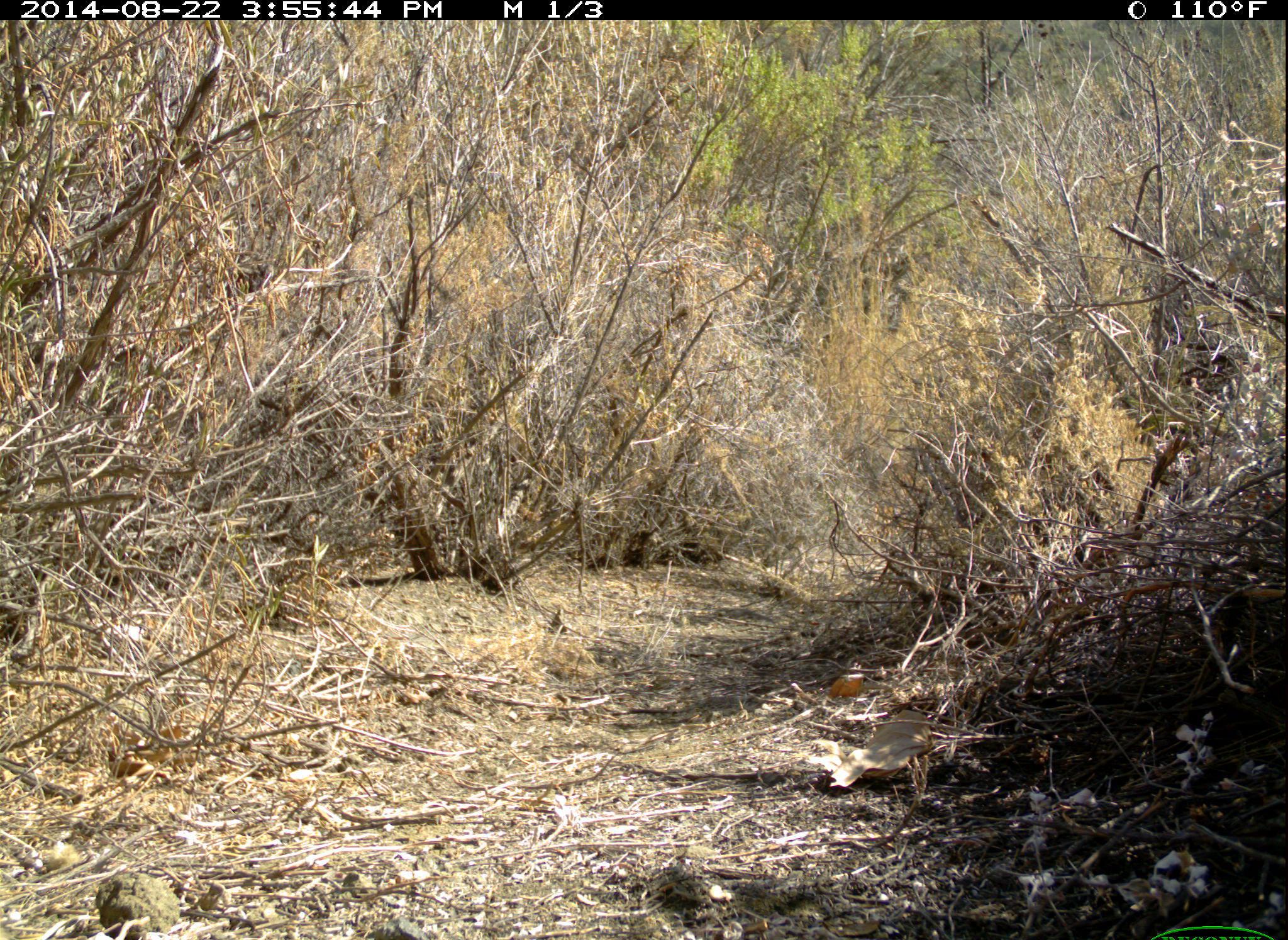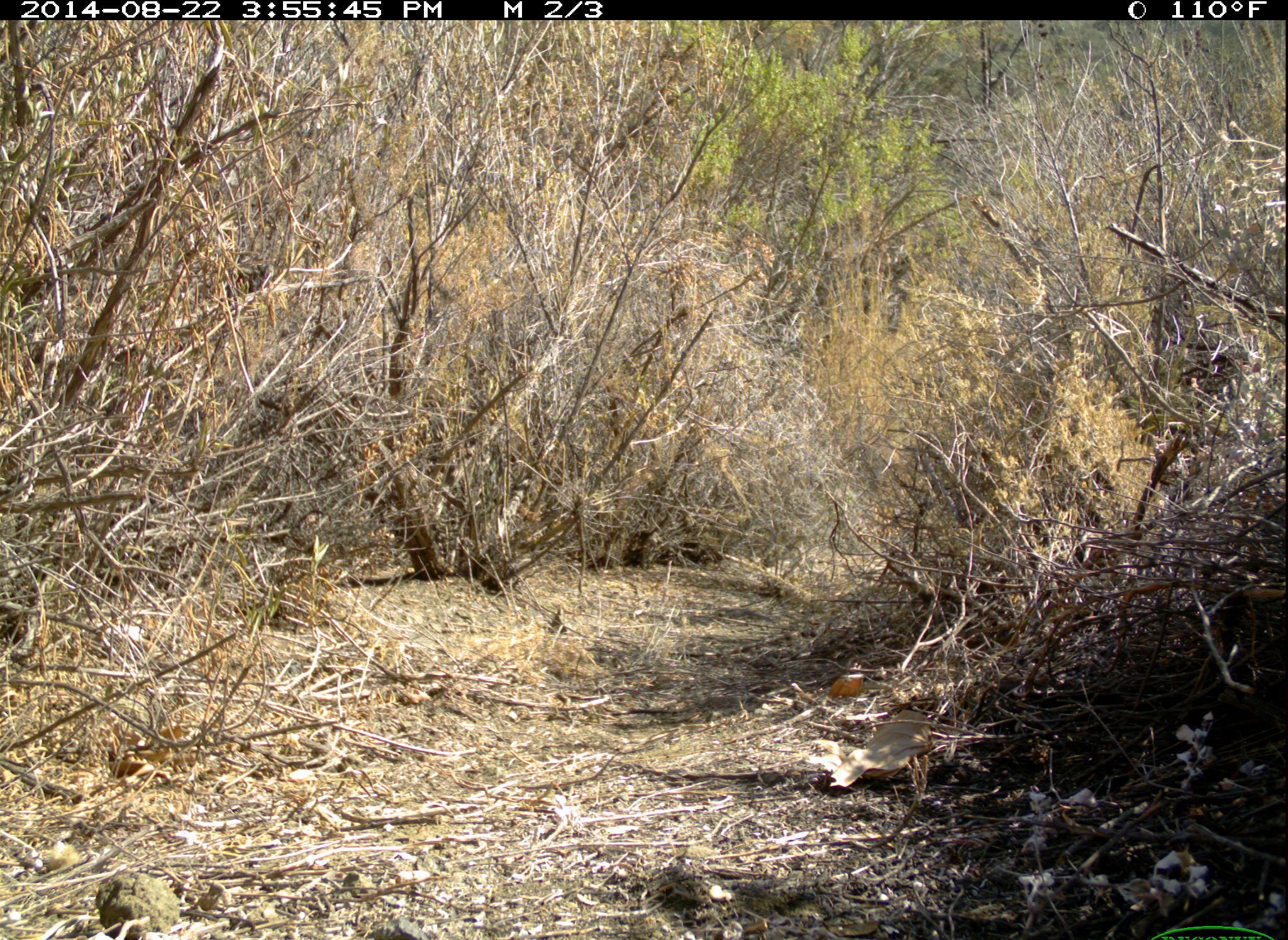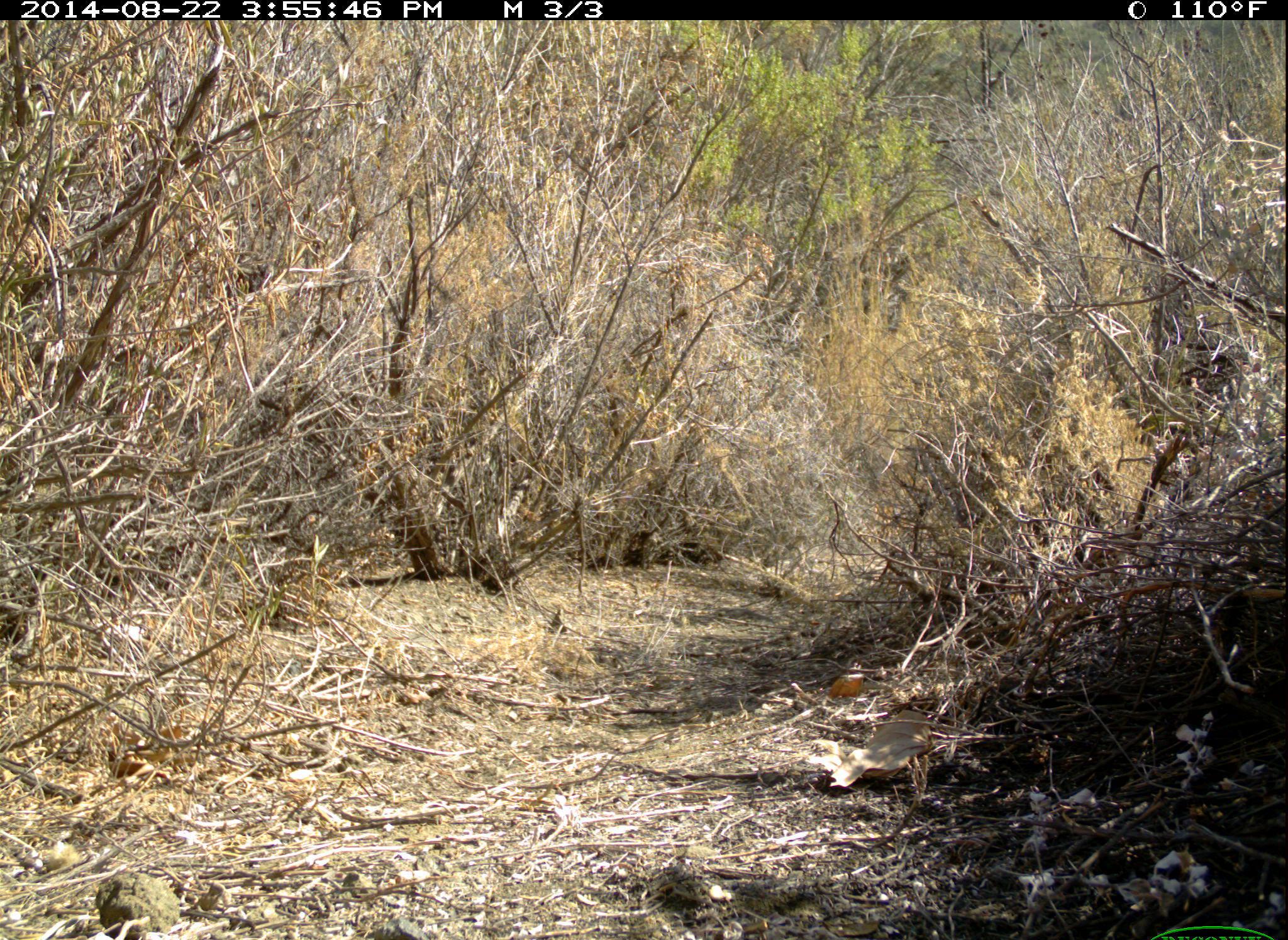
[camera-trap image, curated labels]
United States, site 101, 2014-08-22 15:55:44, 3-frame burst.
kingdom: Animalia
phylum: Chordata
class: Mammalia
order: Carnivora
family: Felidae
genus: Lynx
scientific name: Lynx rufus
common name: bobcat